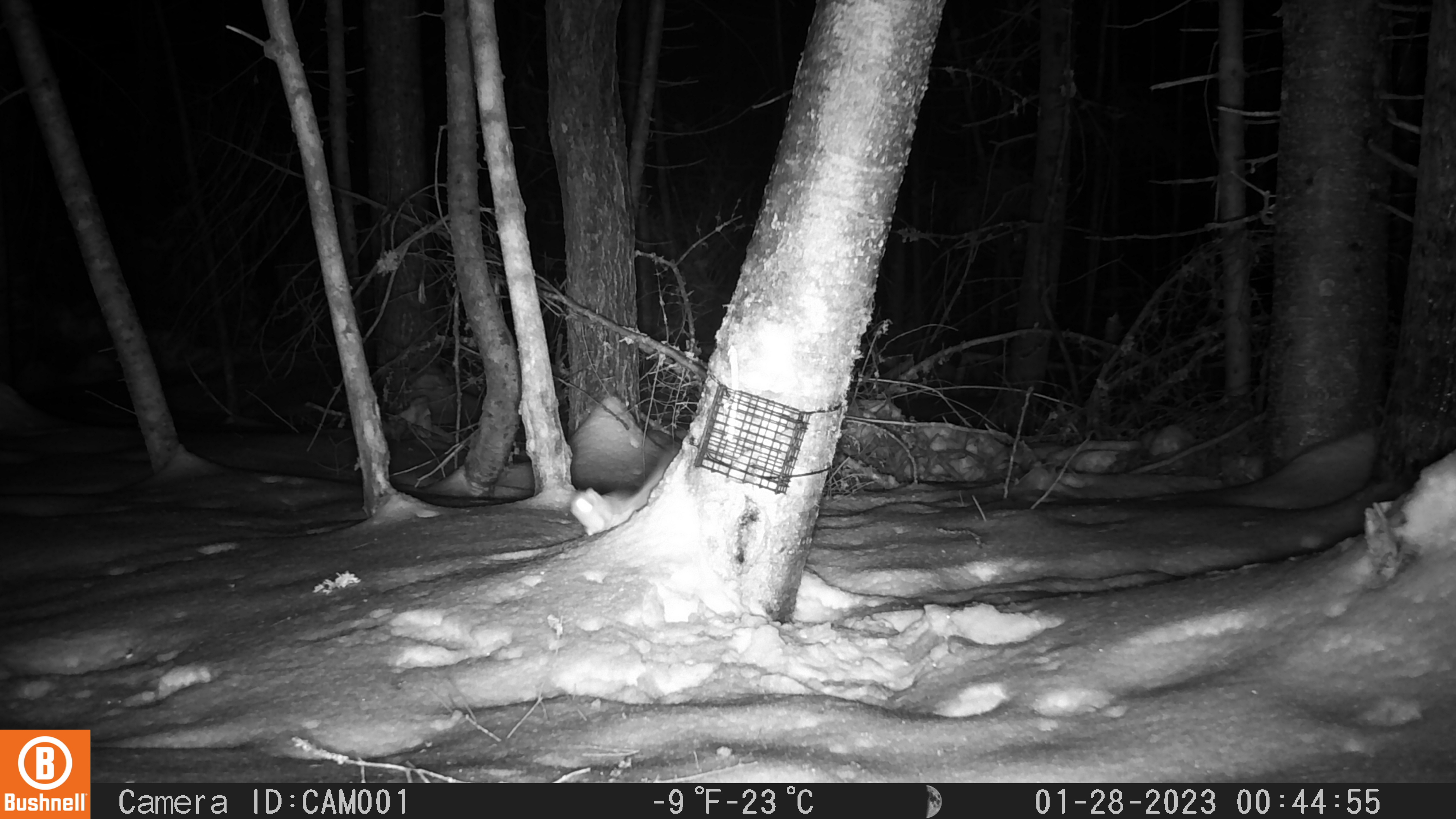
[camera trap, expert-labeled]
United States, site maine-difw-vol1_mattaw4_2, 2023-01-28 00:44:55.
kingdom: Animalia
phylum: Chordata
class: Mammalia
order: Rodentia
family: Sciuridae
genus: Glaucomys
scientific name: Glaucomys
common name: flying squirrel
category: flying squirrel sp.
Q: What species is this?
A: Flying squirrel sp. (flying squirrel) (Glaucomys).